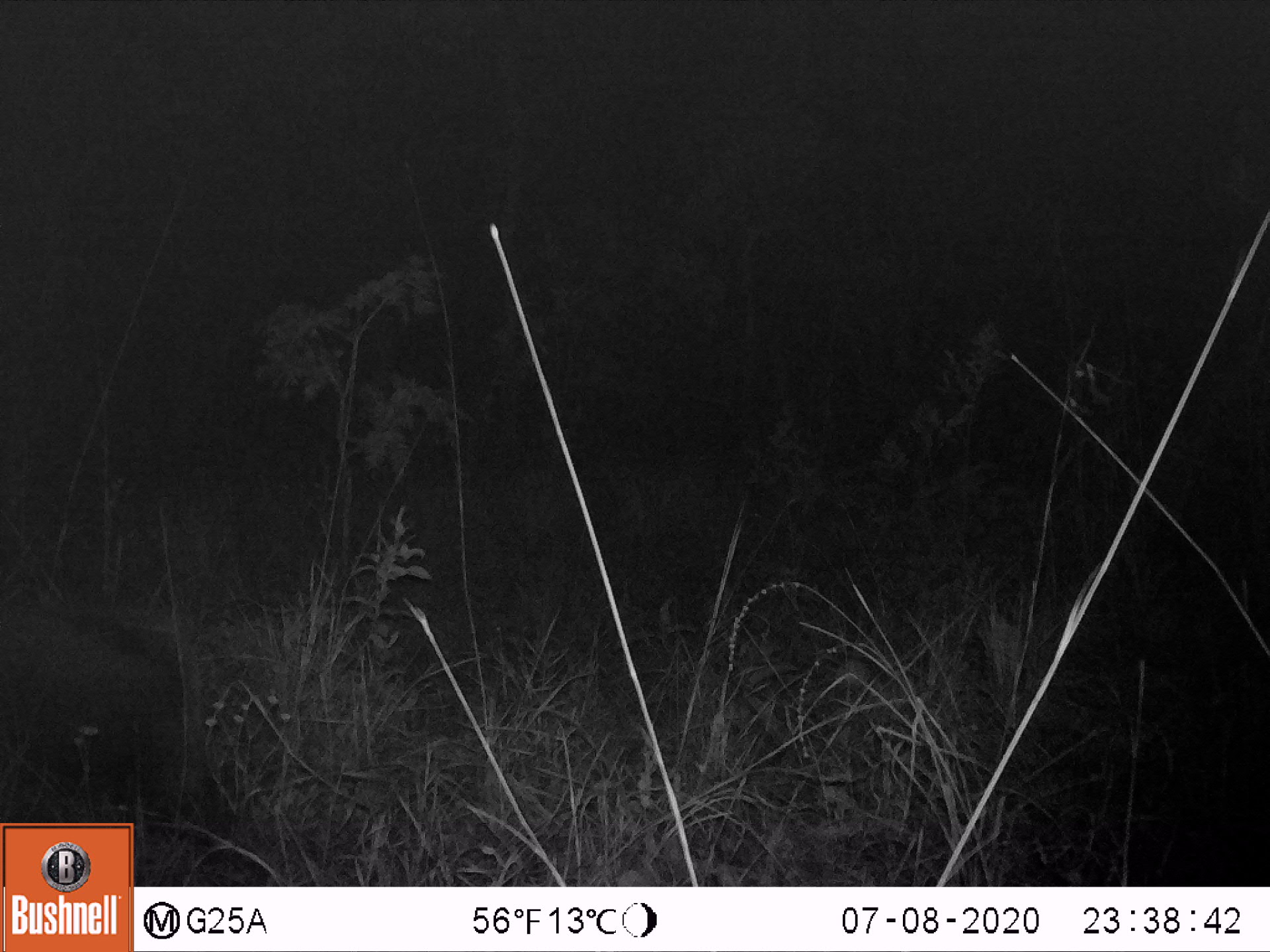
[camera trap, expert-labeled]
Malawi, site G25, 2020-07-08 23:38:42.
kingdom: Animalia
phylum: Chordata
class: Mammalia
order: Artiodactyla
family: Suidae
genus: Potamochoerus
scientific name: Potamochoerus larvatus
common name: bushpig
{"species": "bushpig (Potamochoerus larvatus)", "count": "1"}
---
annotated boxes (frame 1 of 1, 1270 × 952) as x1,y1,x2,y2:
bushpig: 0,578,210,819